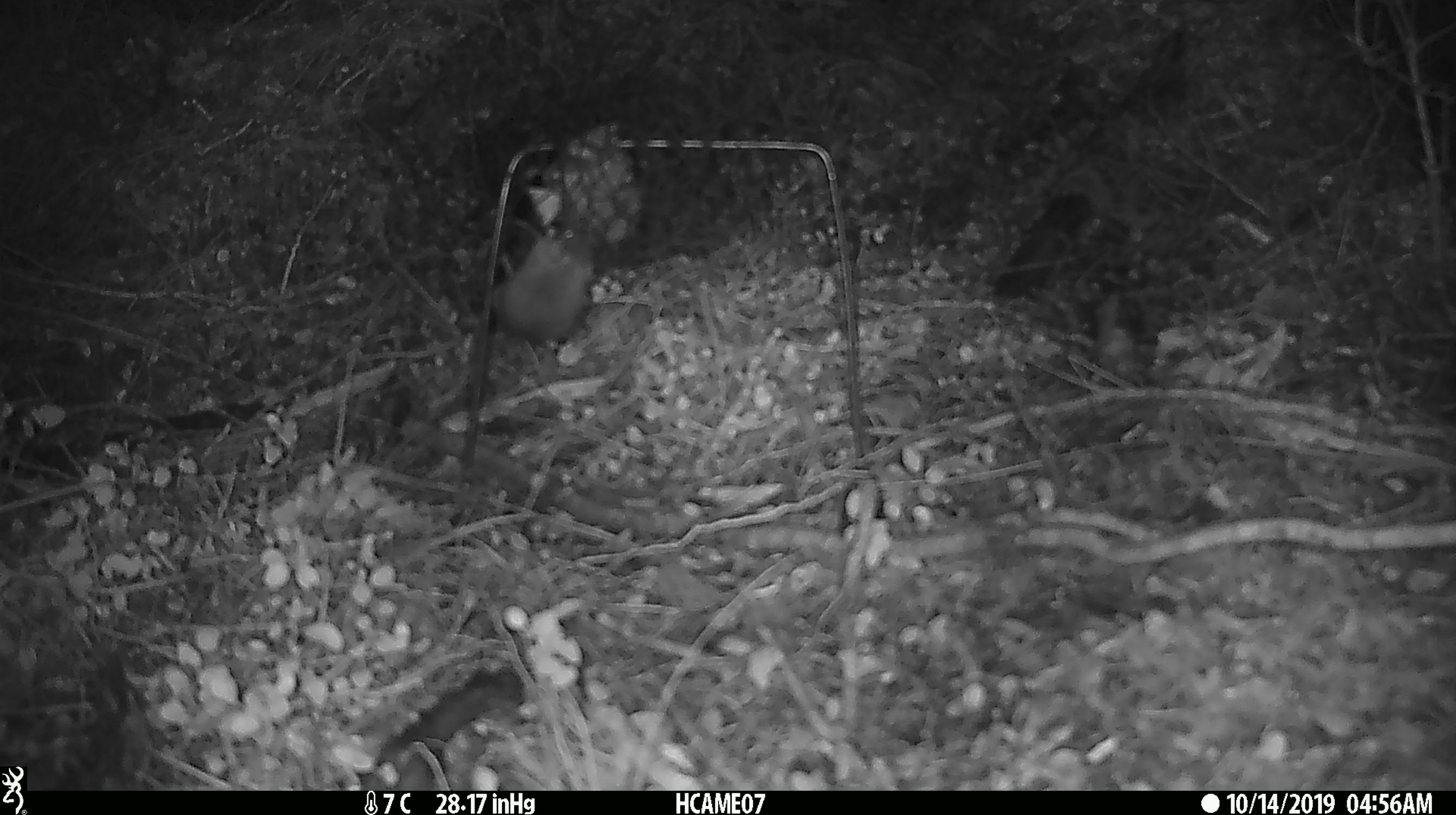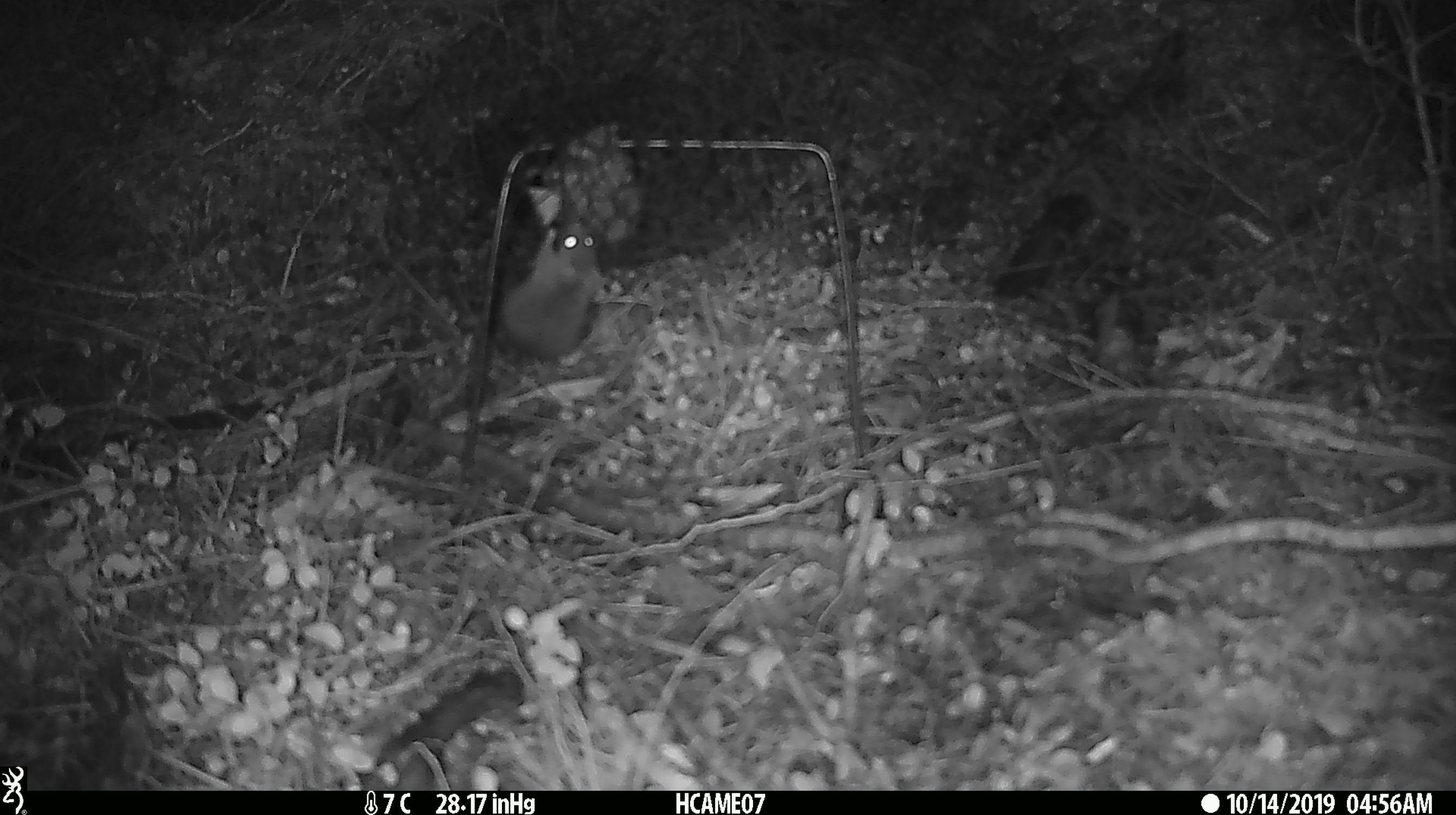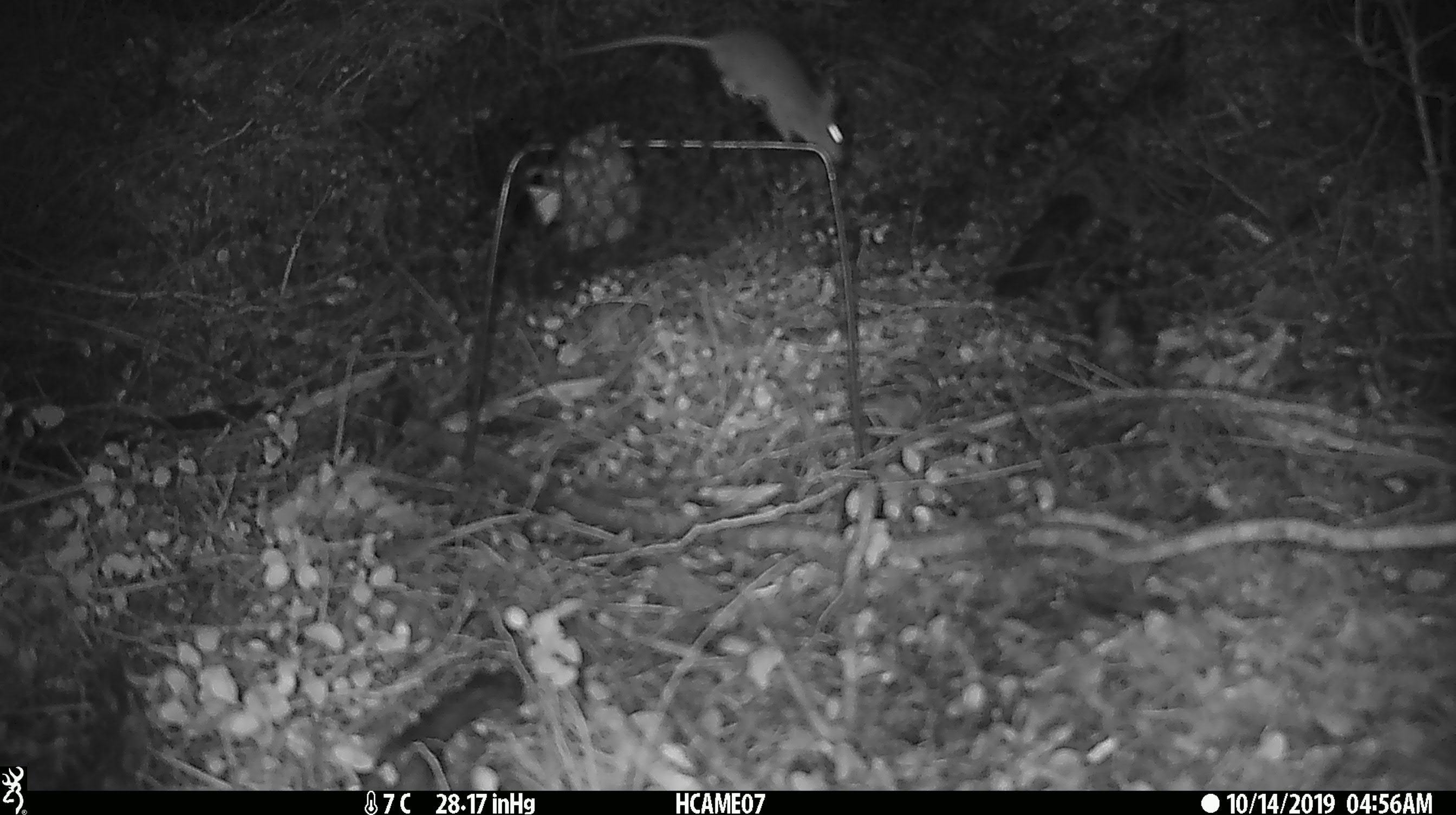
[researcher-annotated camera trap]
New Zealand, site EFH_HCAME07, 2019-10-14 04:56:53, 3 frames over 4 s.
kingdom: Animalia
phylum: Chordata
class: Mammalia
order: Rodentia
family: Muridae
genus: Mus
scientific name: Mus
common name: mouse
Mouse (Mus).